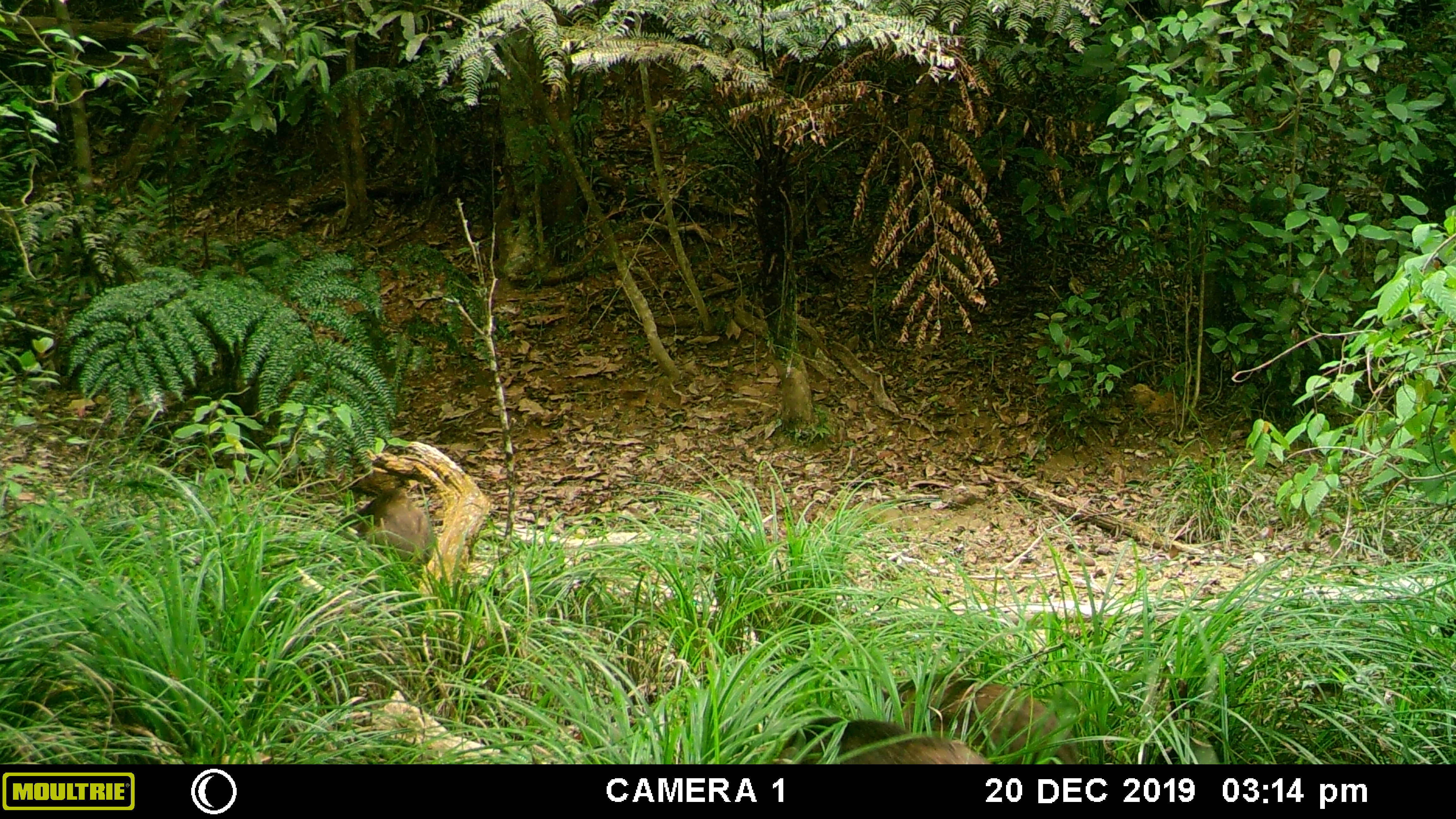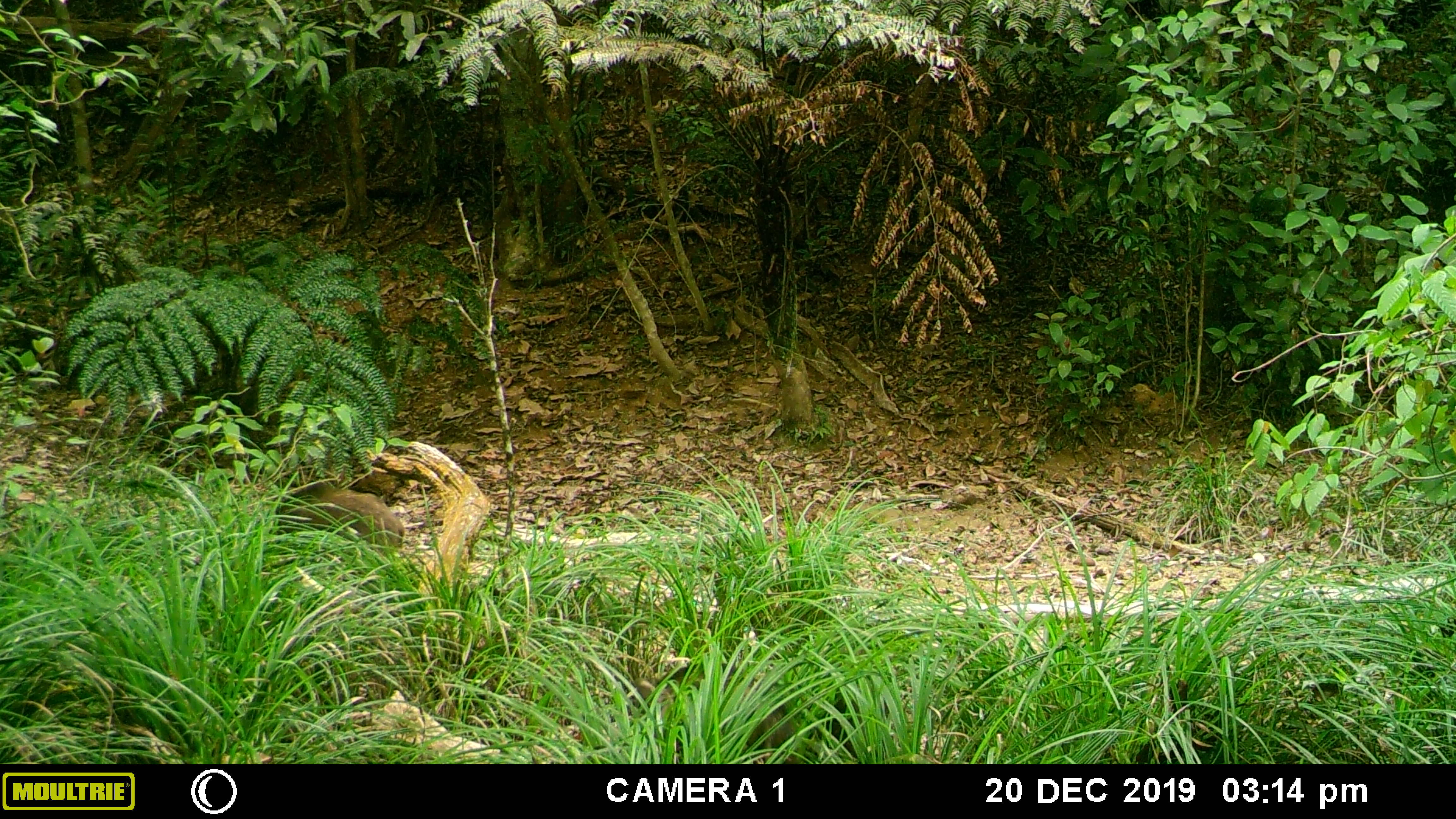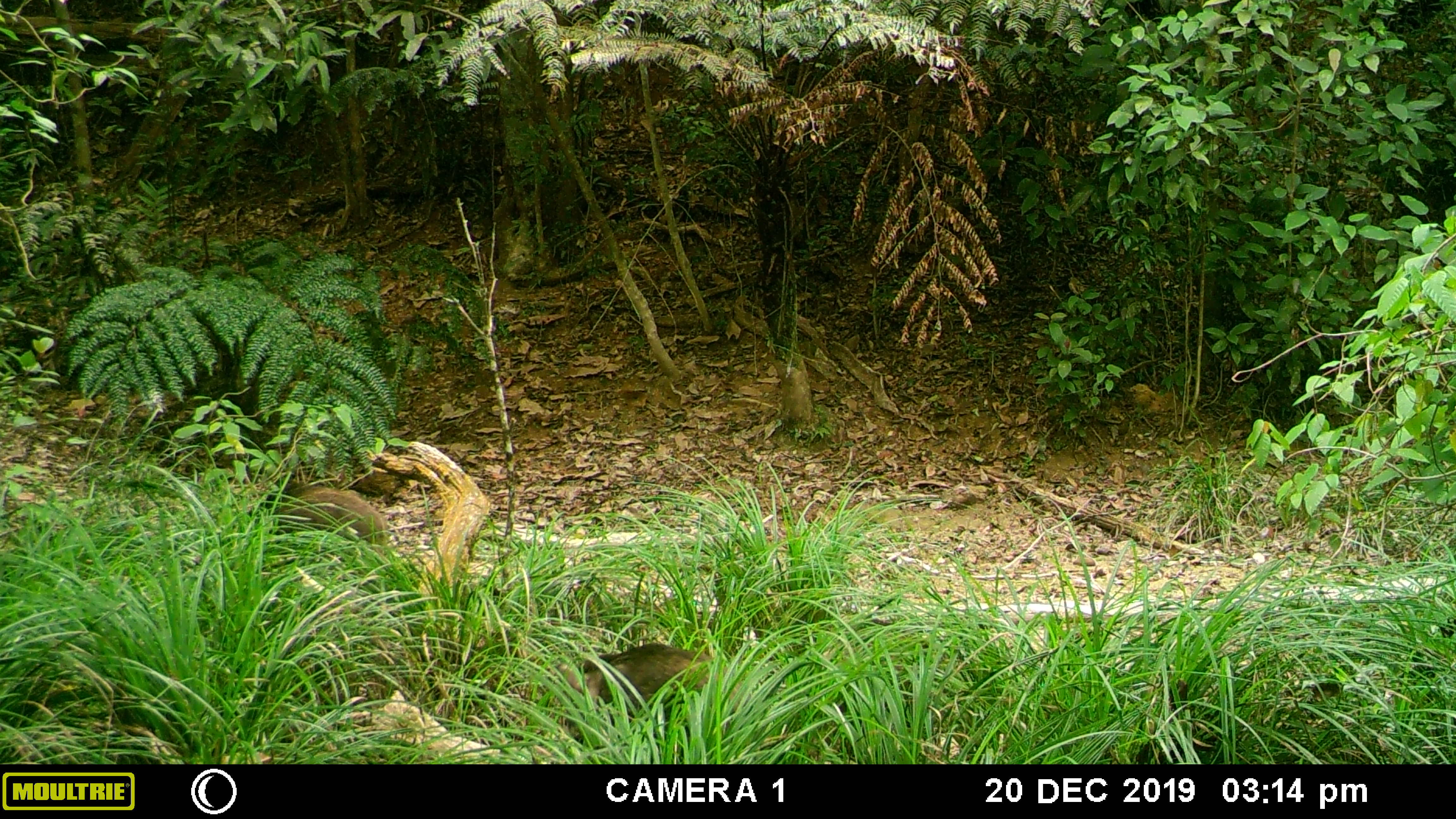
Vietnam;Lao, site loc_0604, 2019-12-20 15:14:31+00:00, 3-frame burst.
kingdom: Animalia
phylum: Chordata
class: Mammalia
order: Artiodactyla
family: Suidae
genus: Sus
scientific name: Sus scrofa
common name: eurasian wild pig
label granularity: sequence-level